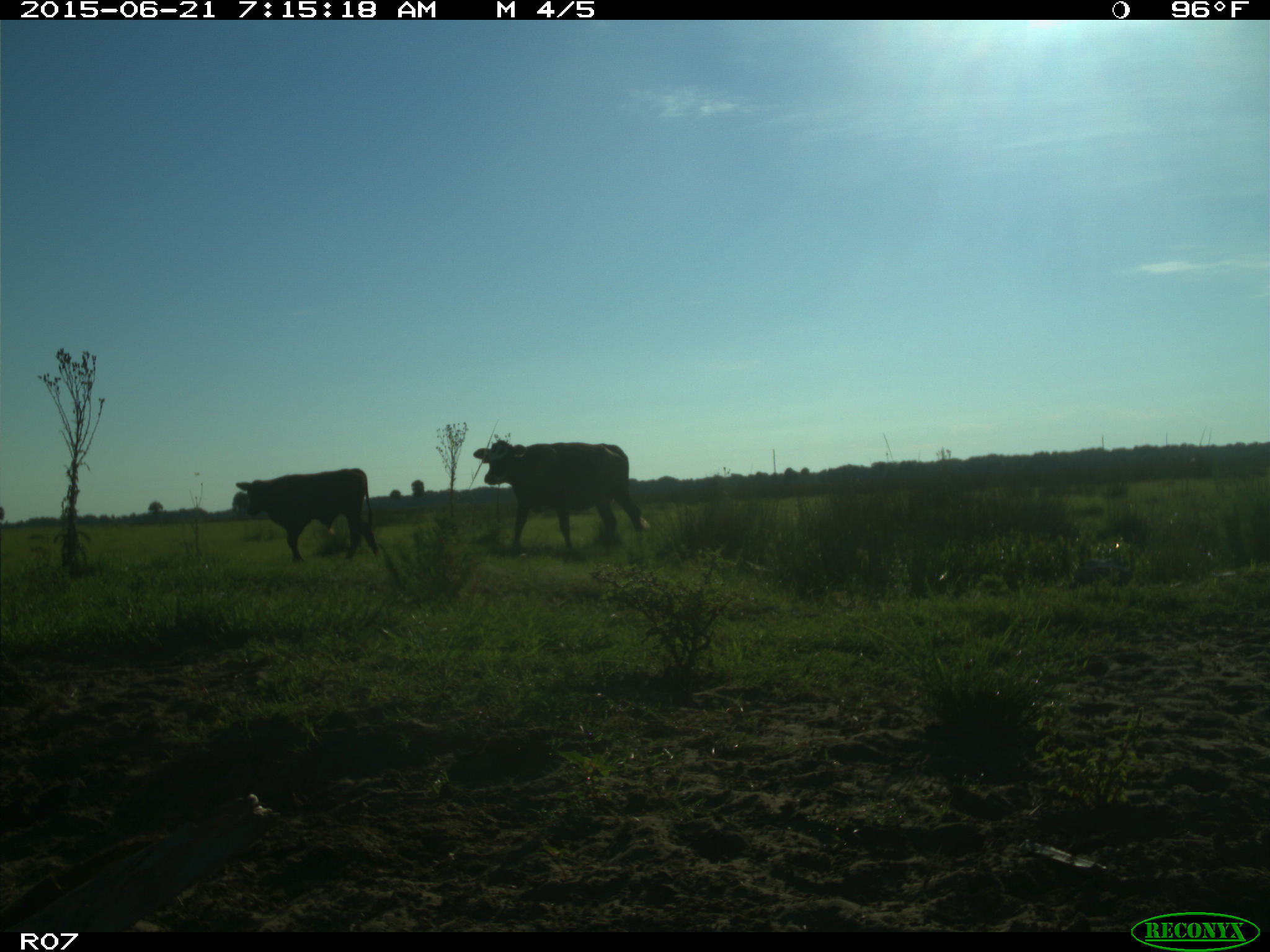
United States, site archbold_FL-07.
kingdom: Animalia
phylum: Chordata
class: Mammalia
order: Artiodactyla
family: Bovidae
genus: Bos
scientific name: Bos taurus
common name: domestic cow